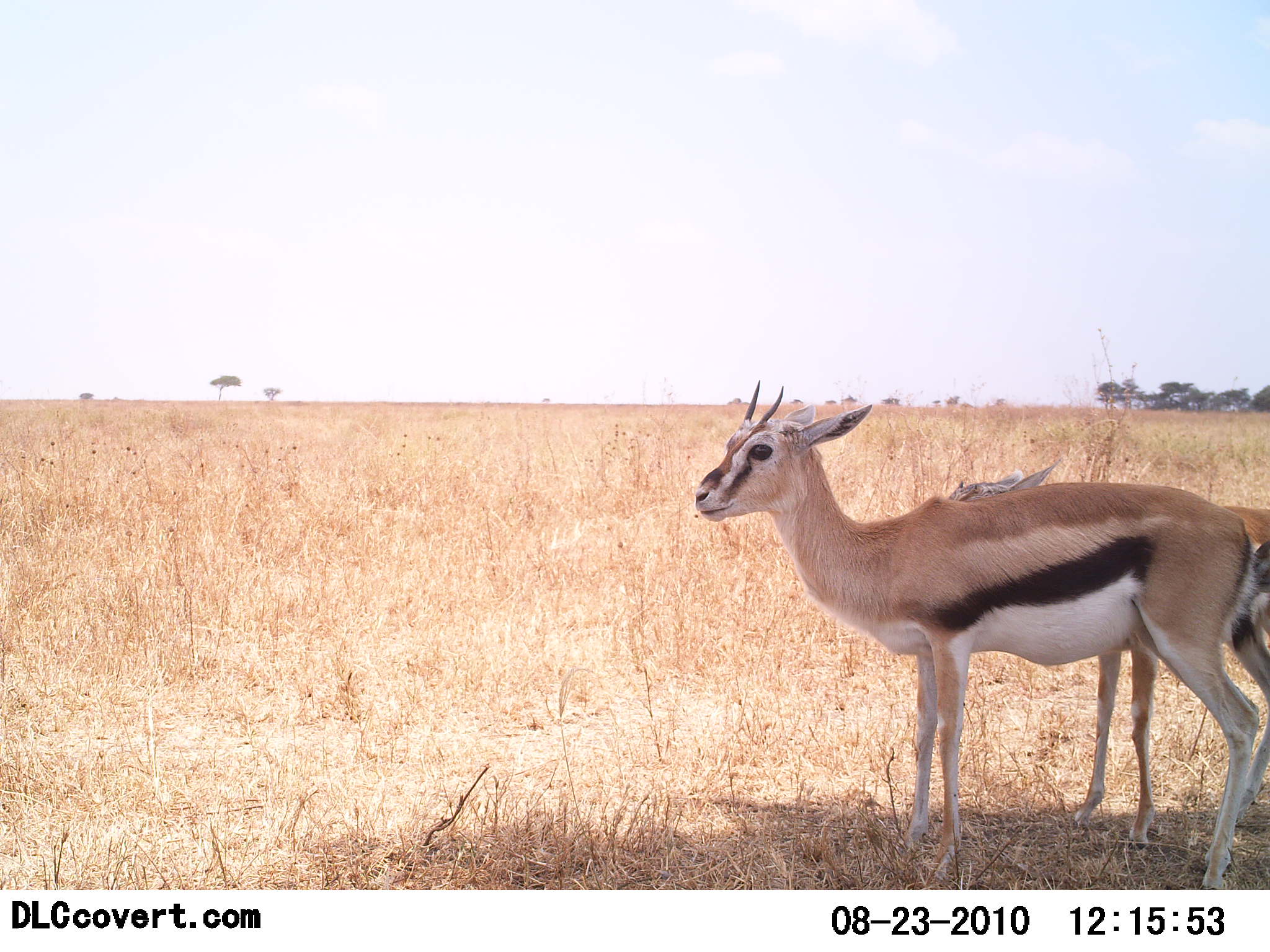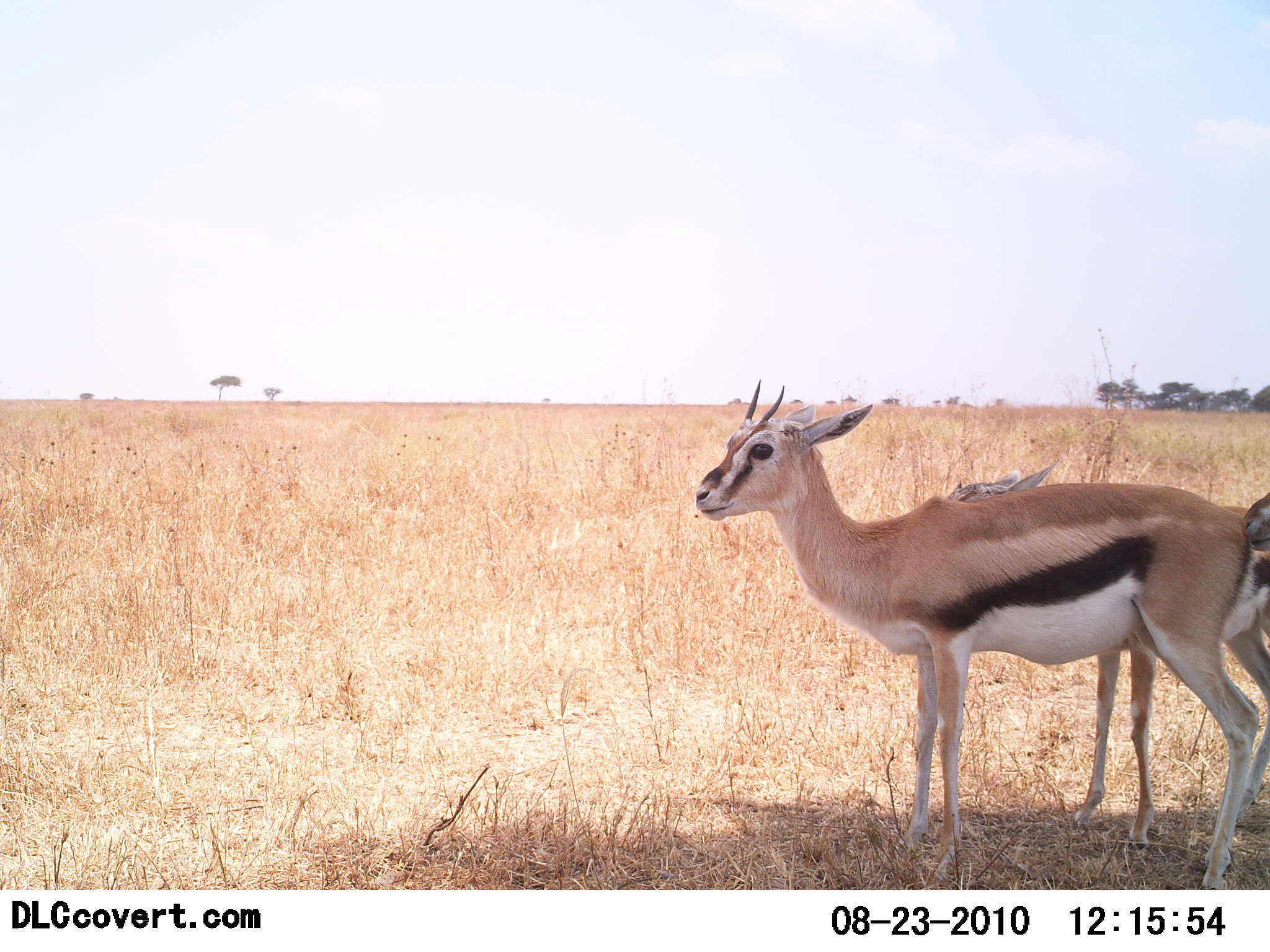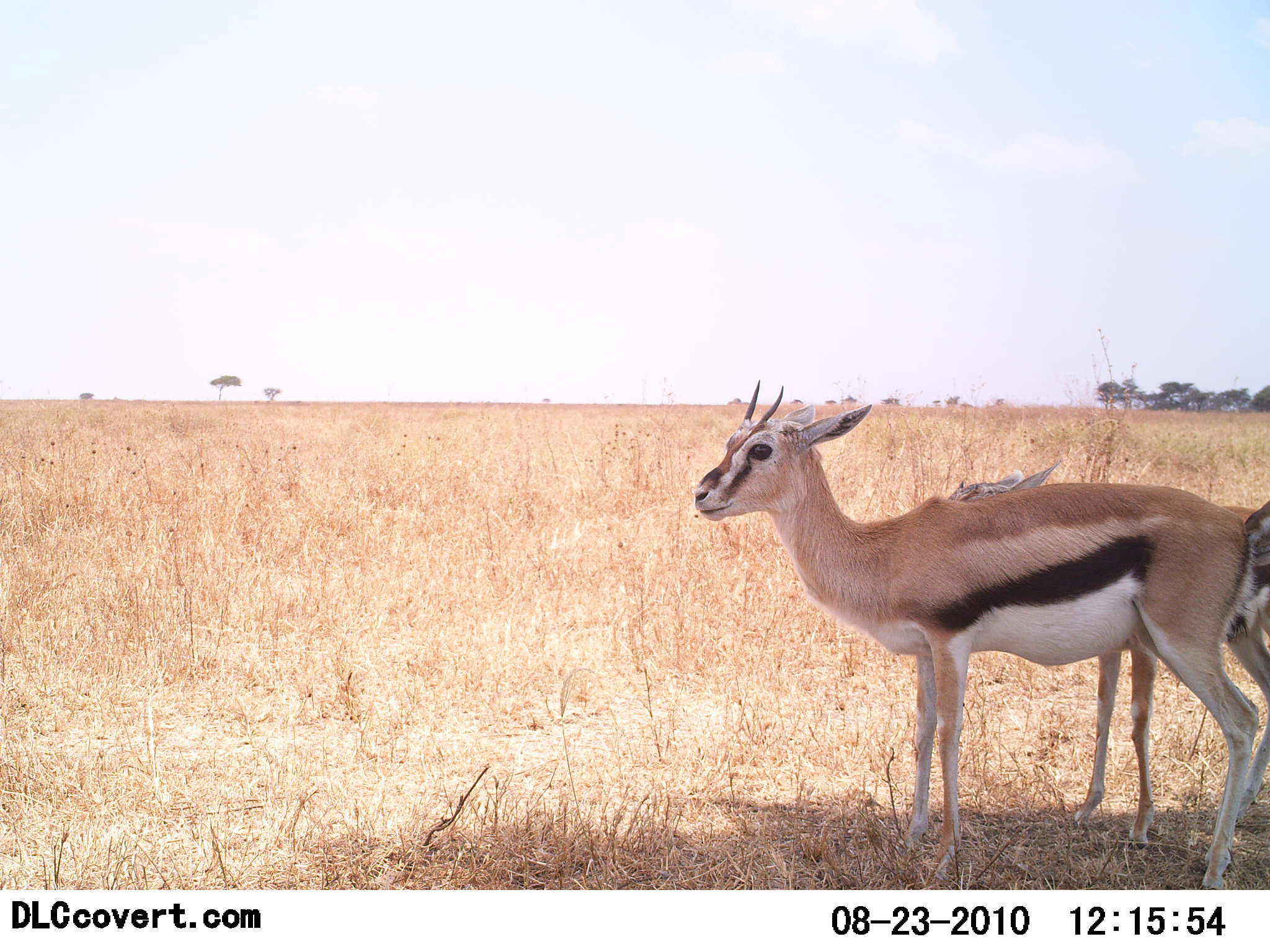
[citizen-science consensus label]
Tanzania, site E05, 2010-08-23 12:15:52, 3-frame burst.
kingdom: Animalia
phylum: Chordata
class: Mammalia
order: Artiodactyla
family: Bovidae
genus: Eudorcas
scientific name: Eudorcas thomsonii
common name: thomson's gazelle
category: gazellethomsons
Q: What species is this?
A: Gazellethomsons (thomson's gazelle) (Eudorcas thomsonii).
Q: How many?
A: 2.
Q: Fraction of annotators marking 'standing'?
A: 100%.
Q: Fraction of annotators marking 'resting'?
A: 0%.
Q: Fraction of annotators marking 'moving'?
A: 0%.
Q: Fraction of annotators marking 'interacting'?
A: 24%.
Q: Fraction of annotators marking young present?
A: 35%.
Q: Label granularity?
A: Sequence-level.